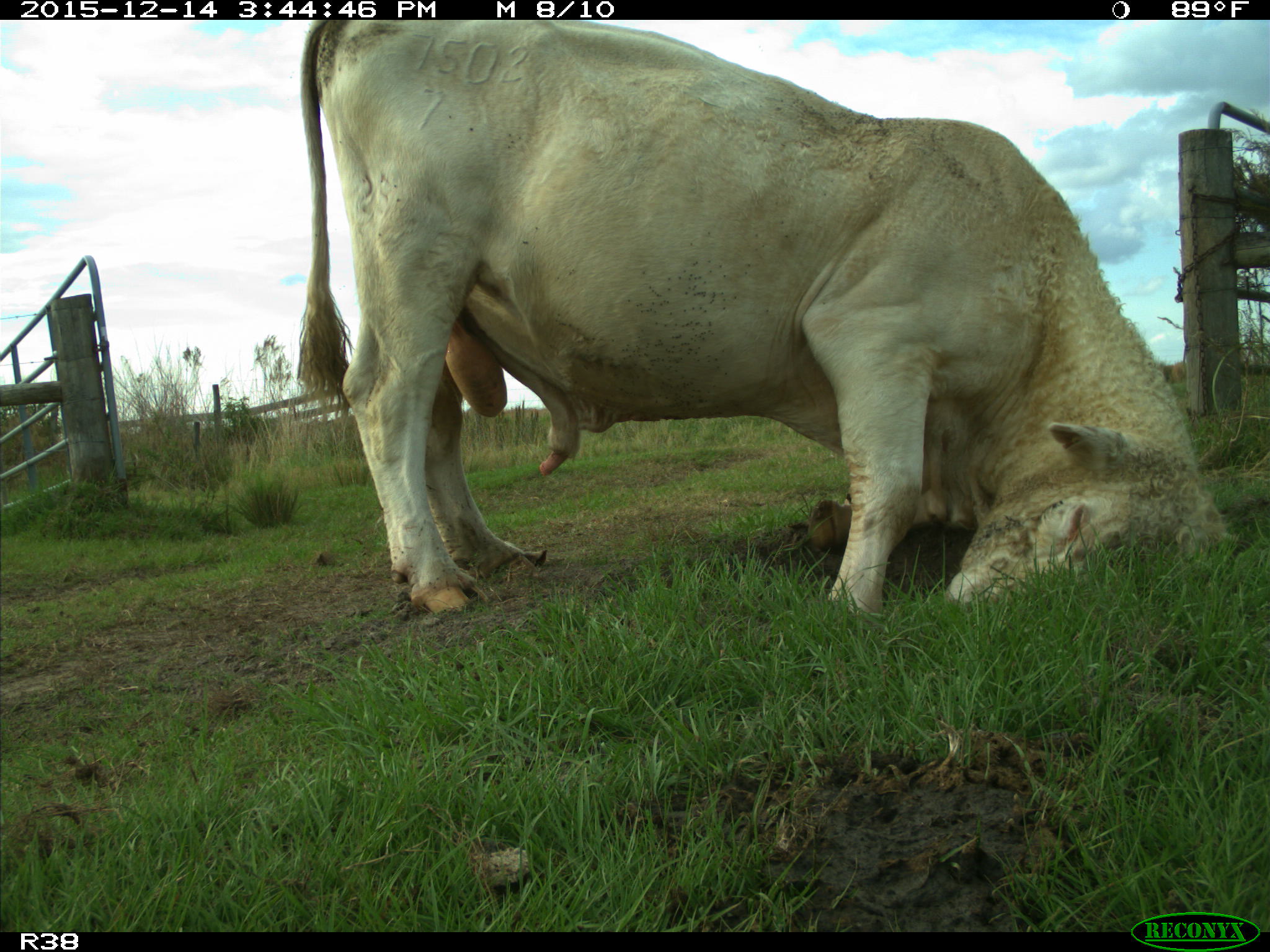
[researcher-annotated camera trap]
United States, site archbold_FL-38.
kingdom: Animalia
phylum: Chordata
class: Mammalia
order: Artiodactyla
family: Bovidae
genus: Bos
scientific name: Bos taurus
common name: domestic cow